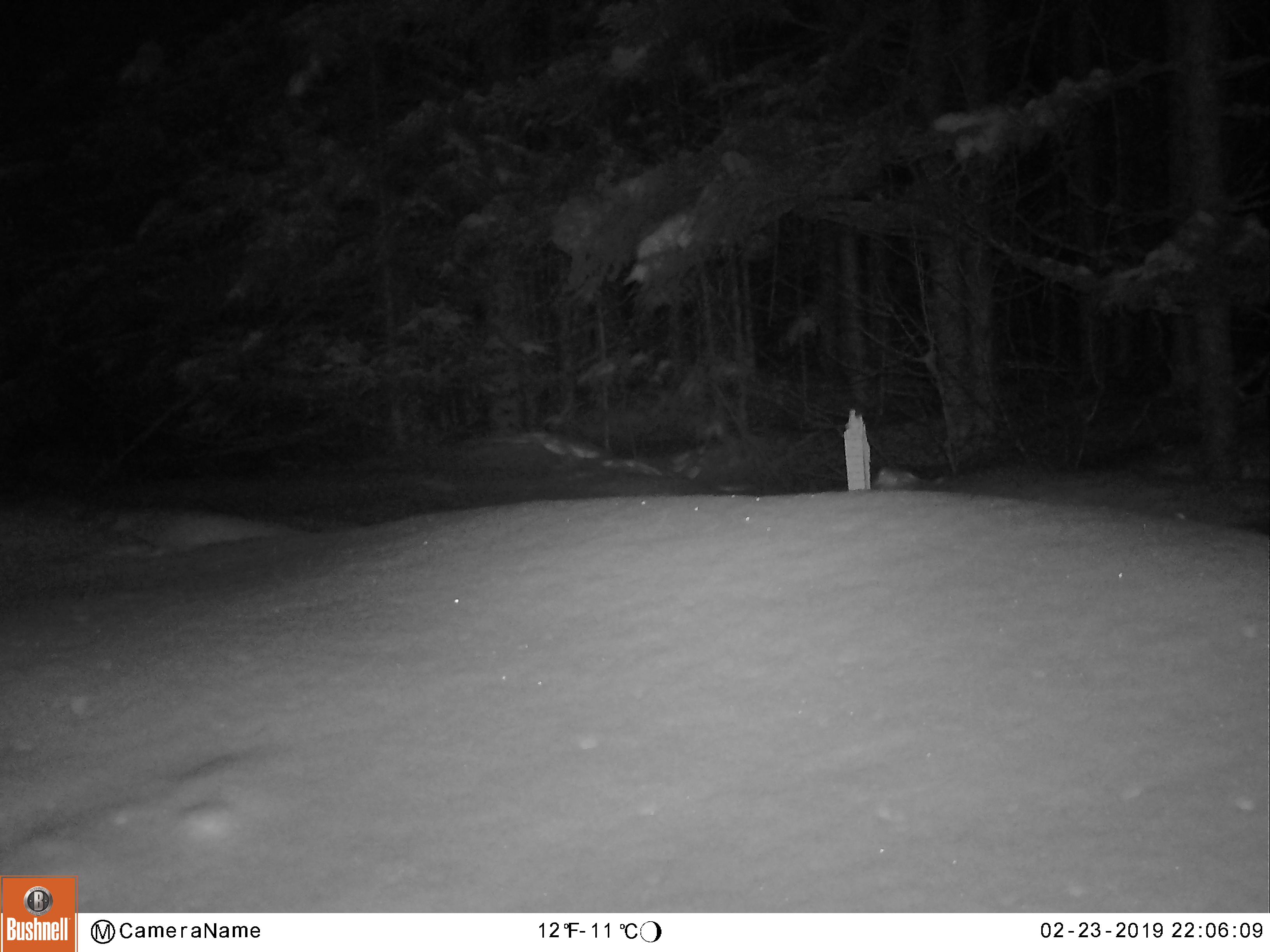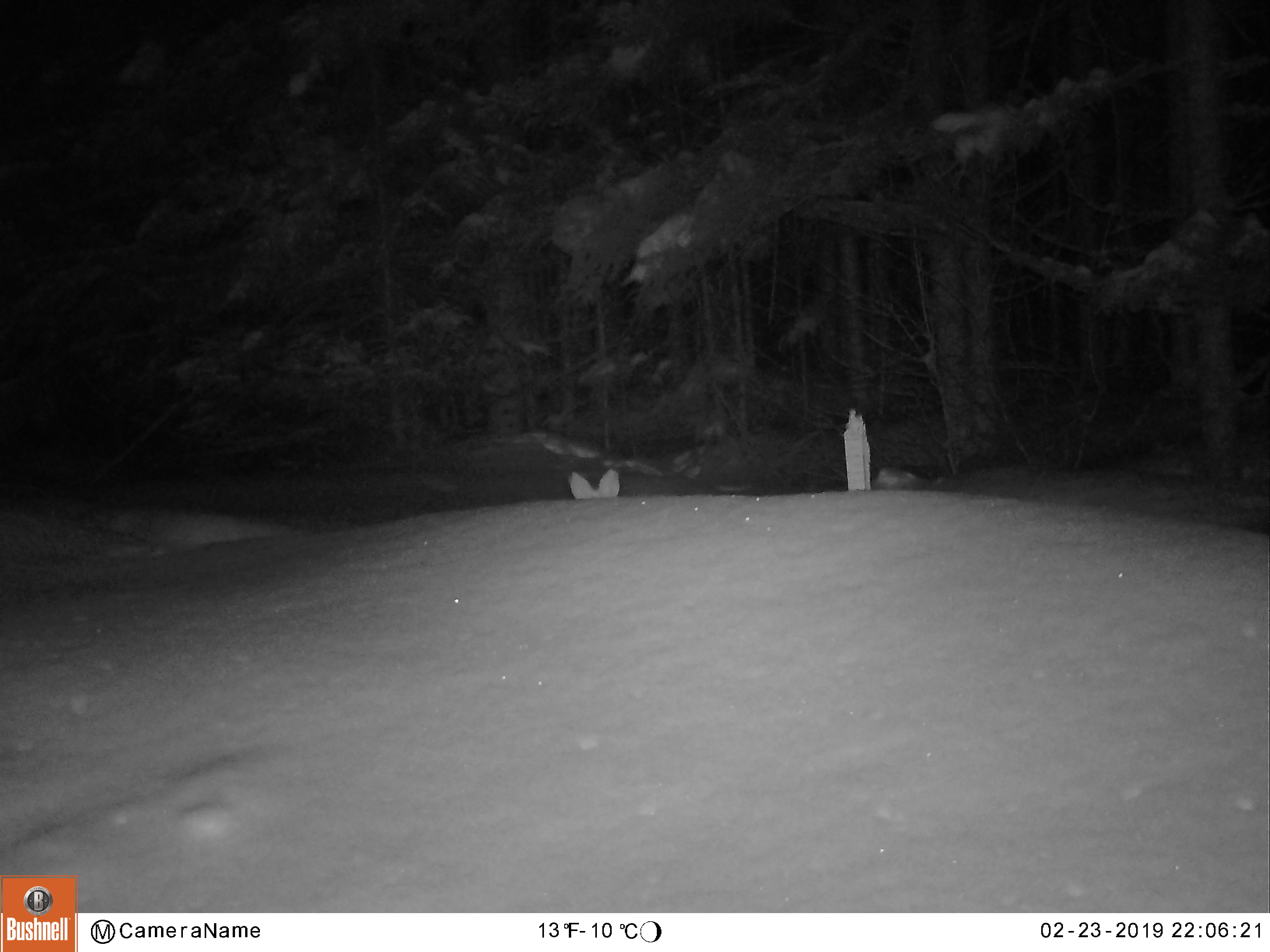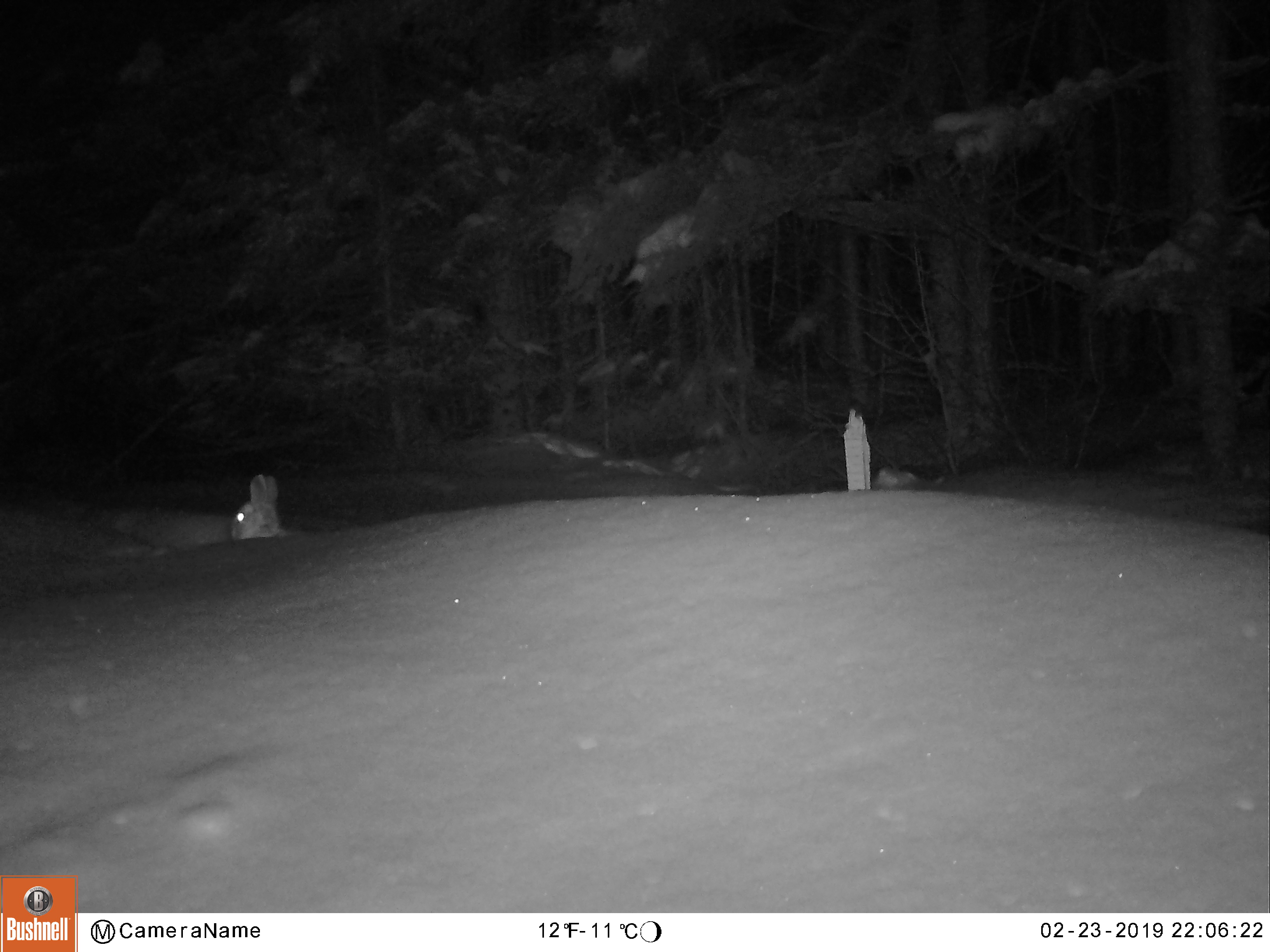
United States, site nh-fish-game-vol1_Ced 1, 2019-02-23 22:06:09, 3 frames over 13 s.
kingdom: Animalia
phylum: Chordata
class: Mammalia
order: Lagomorpha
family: Leporidae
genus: Lepus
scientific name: Lepus americanus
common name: snowshoe hare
Snowshoe hare (Lepus americanus).